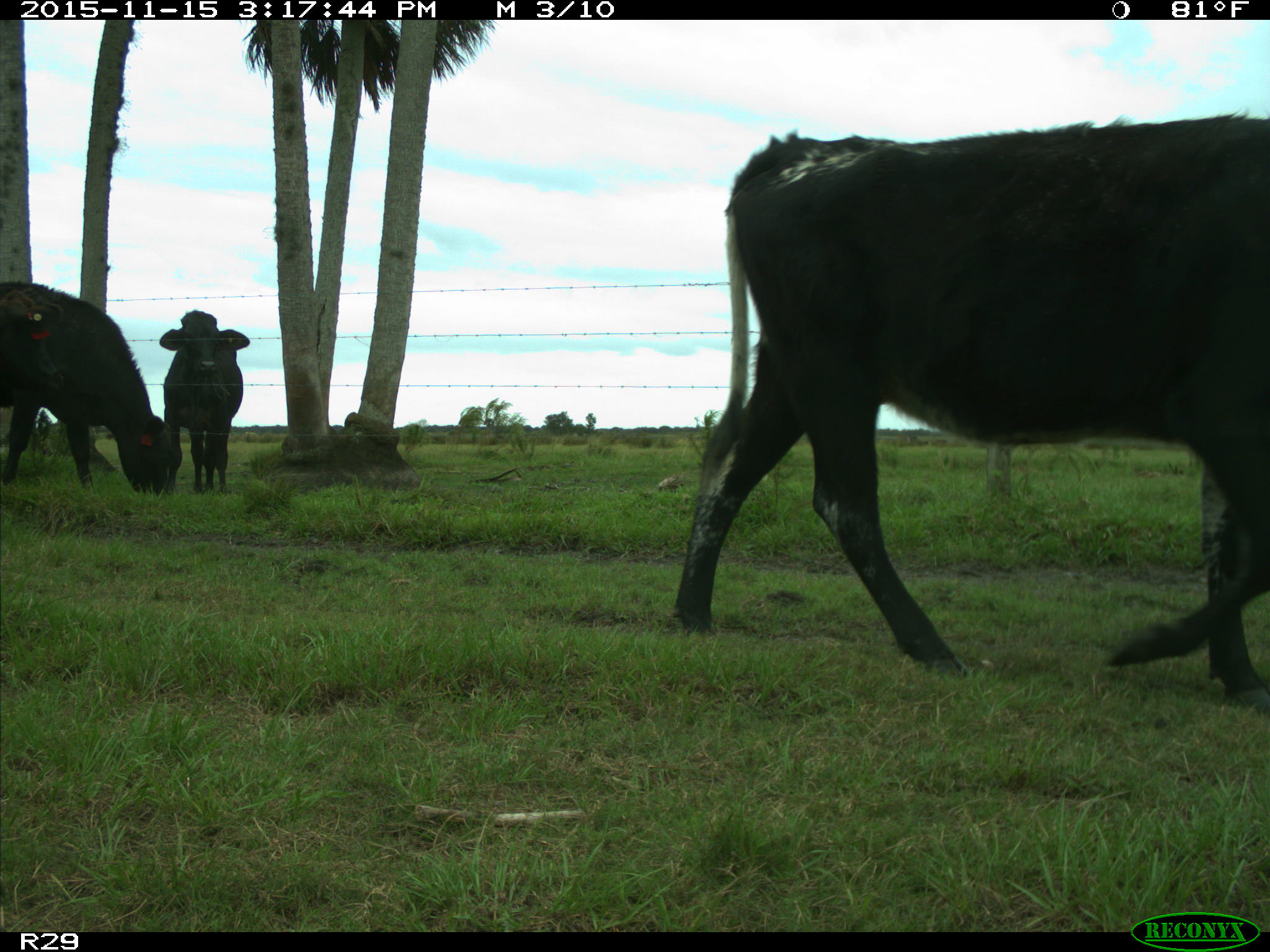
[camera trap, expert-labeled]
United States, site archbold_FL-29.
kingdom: Animalia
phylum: Chordata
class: Mammalia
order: Artiodactyla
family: Bovidae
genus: Bos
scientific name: Bos taurus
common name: domestic cow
Bos taurus (domestic cow).